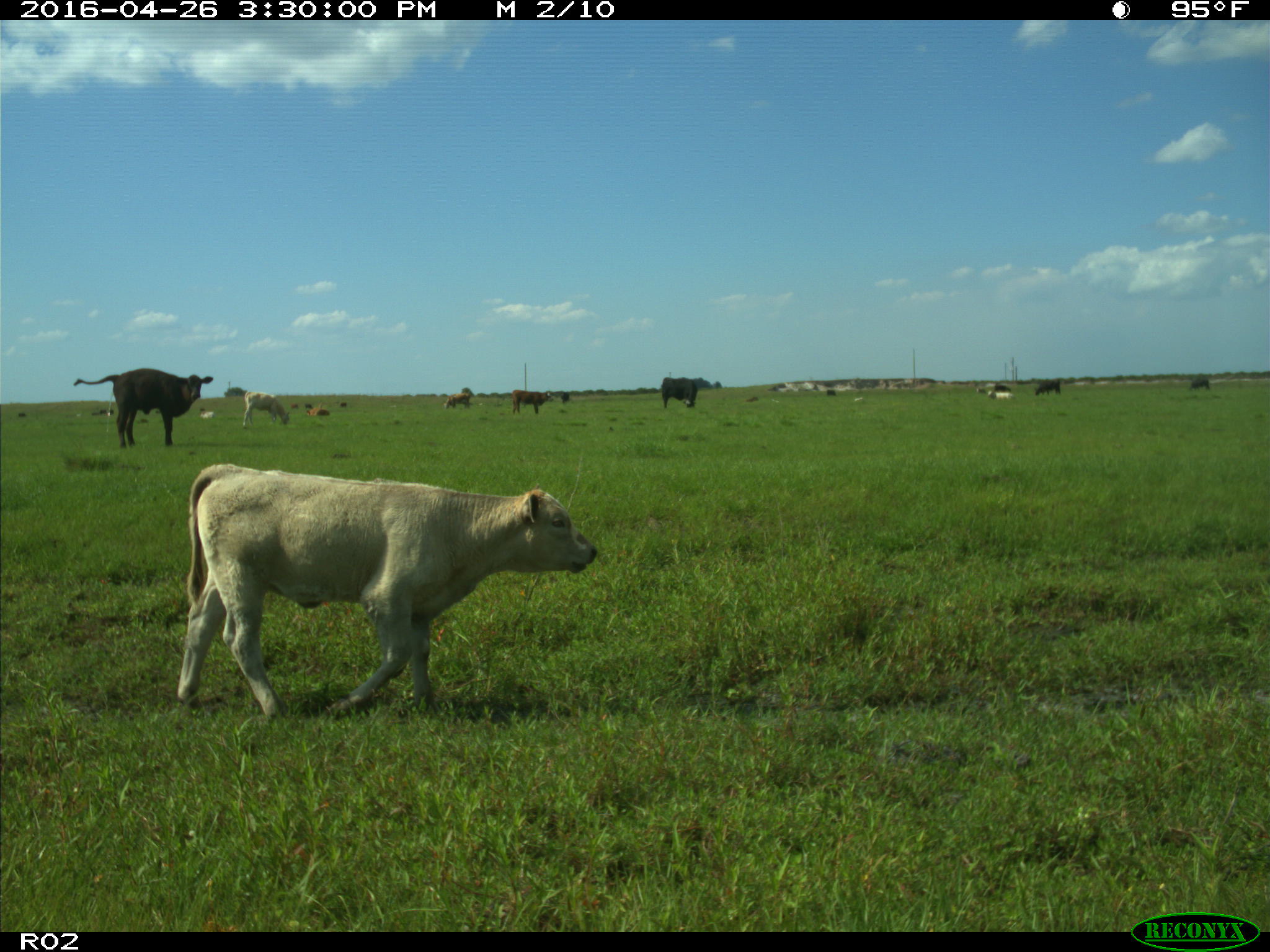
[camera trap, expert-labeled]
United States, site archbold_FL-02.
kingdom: Animalia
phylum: Chordata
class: Mammalia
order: Artiodactyla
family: Bovidae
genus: Bos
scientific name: Bos taurus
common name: domestic cow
Bos taurus (domestic cow).